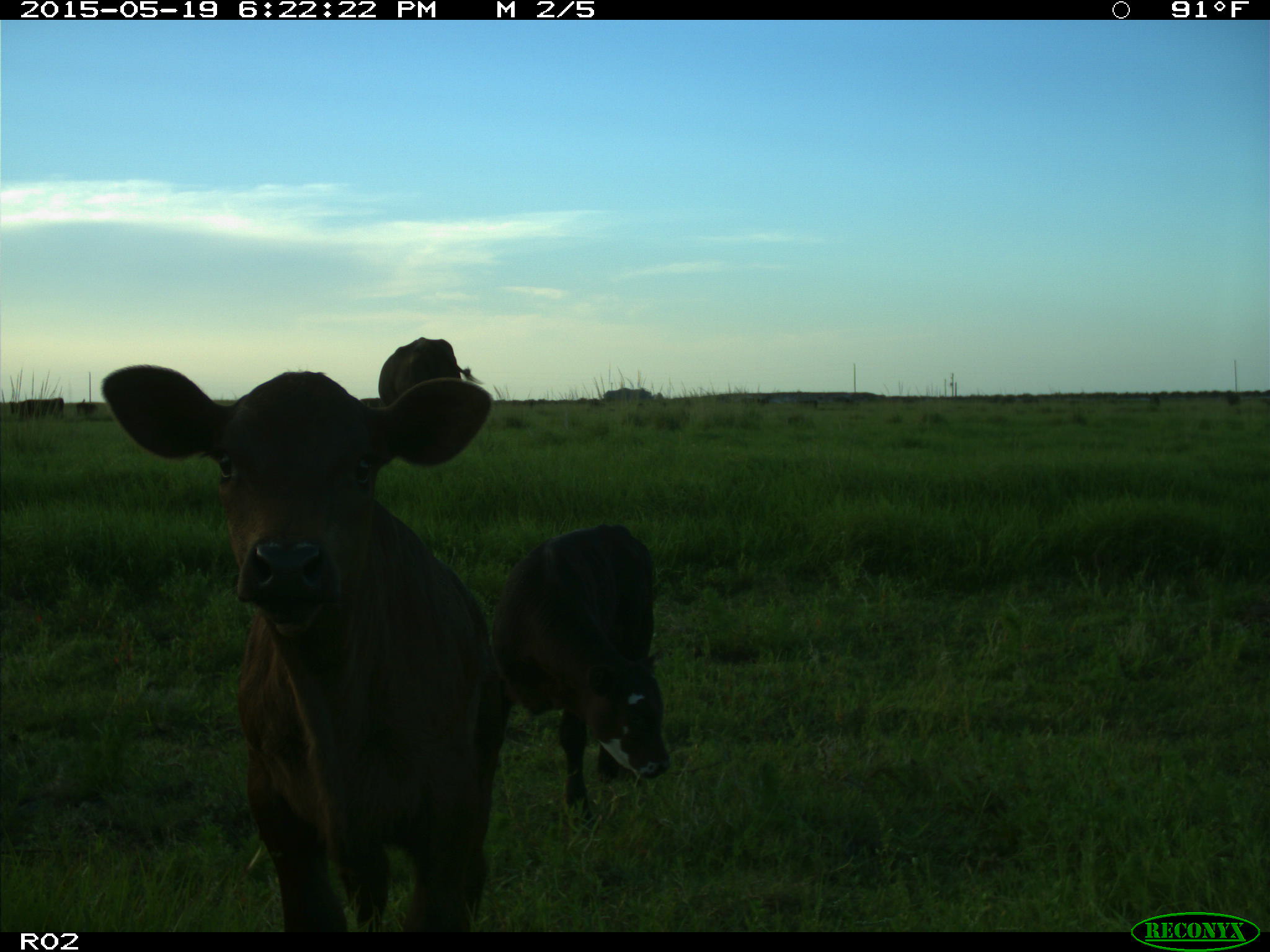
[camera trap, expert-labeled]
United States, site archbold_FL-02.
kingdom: Animalia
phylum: Chordata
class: Mammalia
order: Artiodactyla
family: Bovidae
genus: Bos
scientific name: Bos taurus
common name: domestic cow